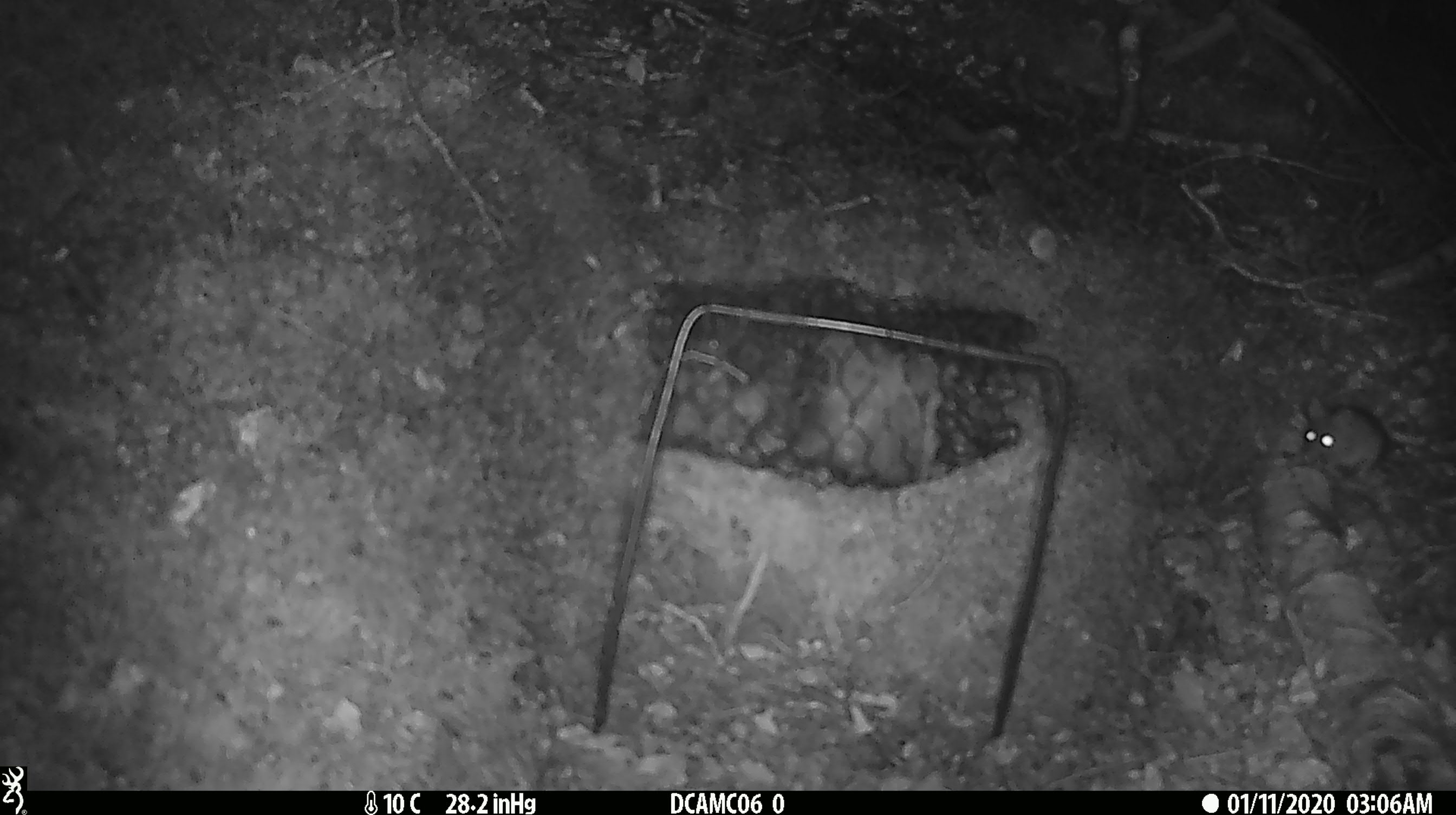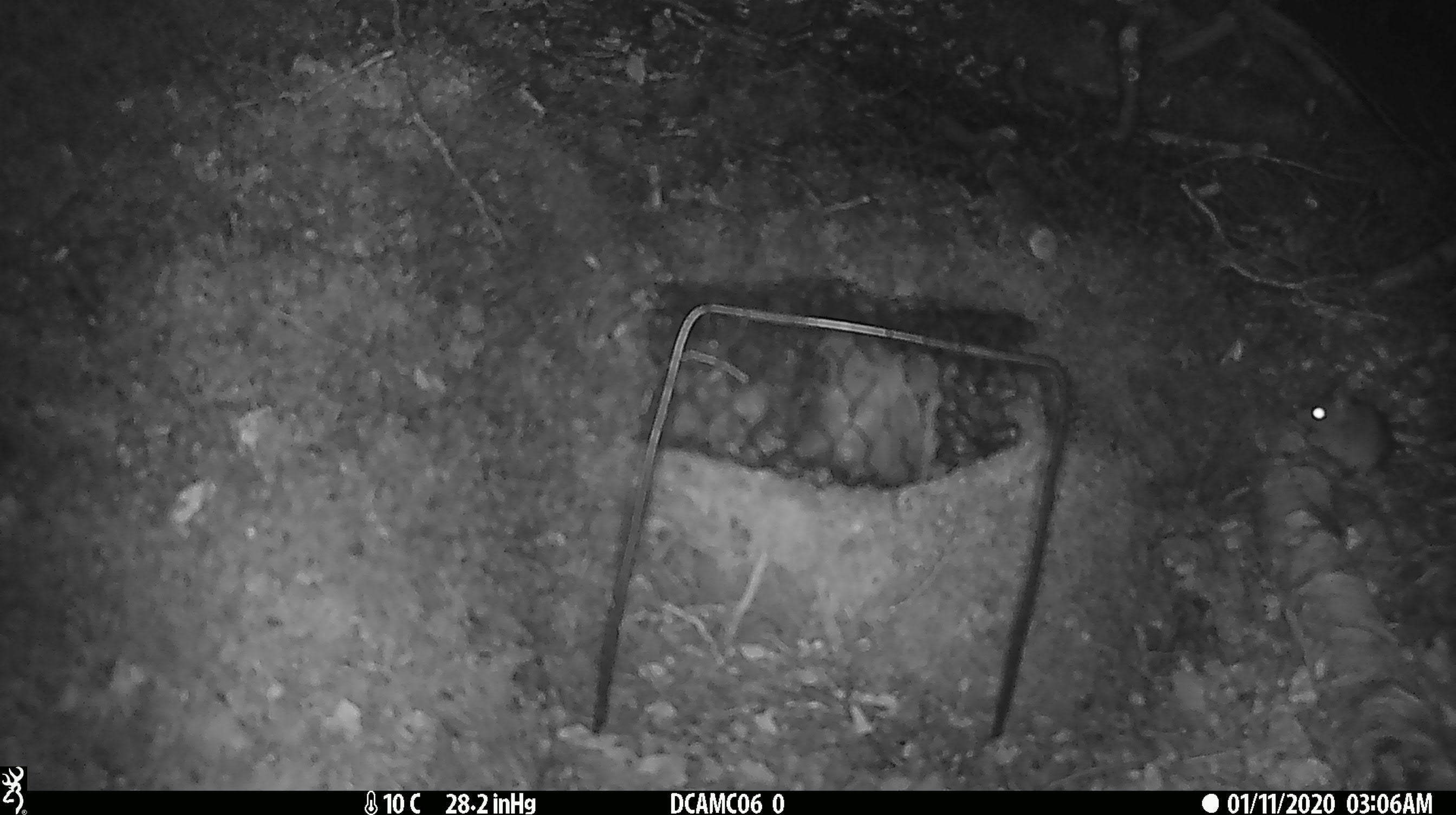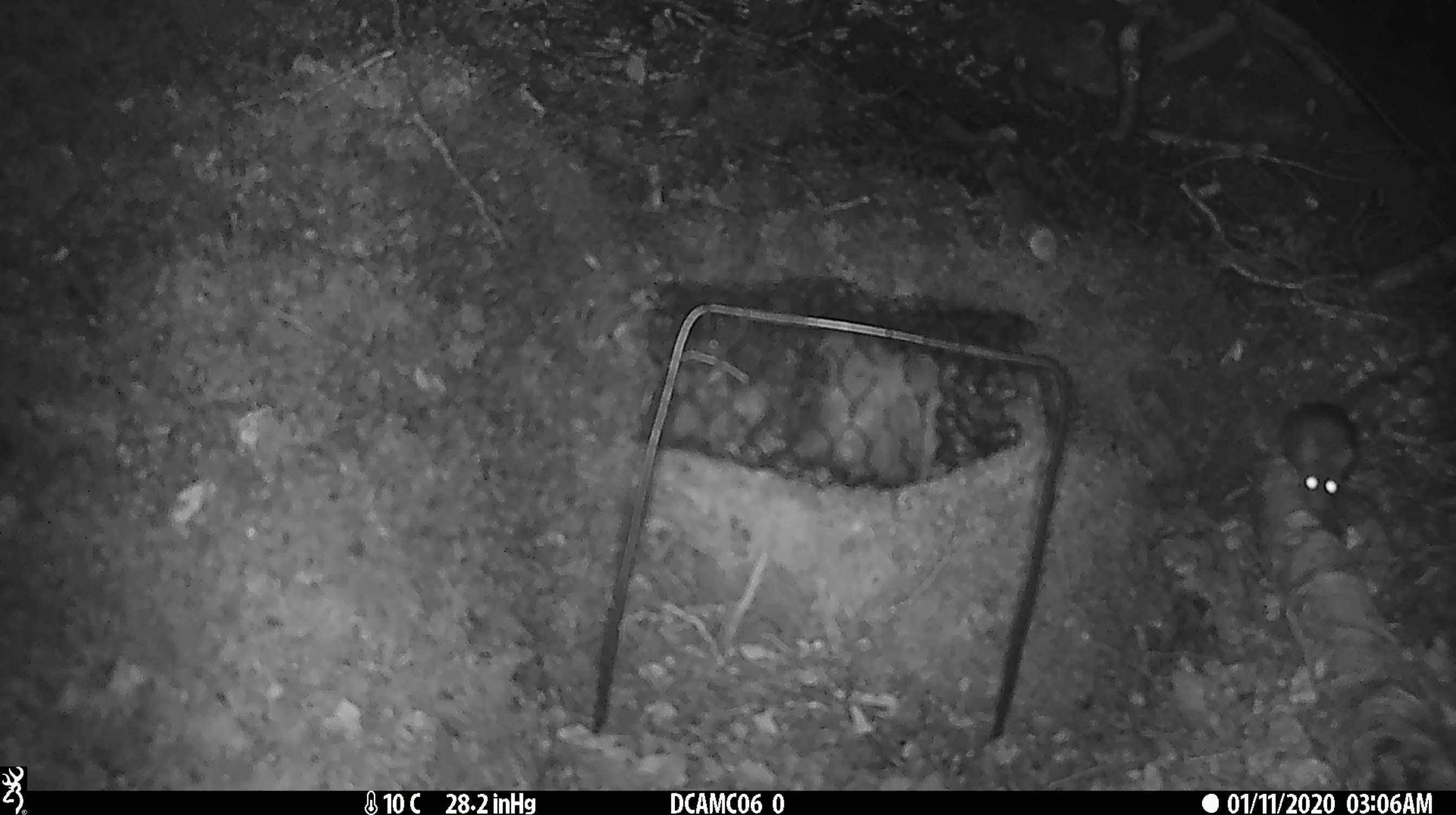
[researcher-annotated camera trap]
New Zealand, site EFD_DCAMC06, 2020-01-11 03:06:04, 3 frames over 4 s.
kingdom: Animalia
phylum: Chordata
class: Mammalia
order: Rodentia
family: Muridae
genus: Mus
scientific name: Mus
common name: mouse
Mouse (Mus).